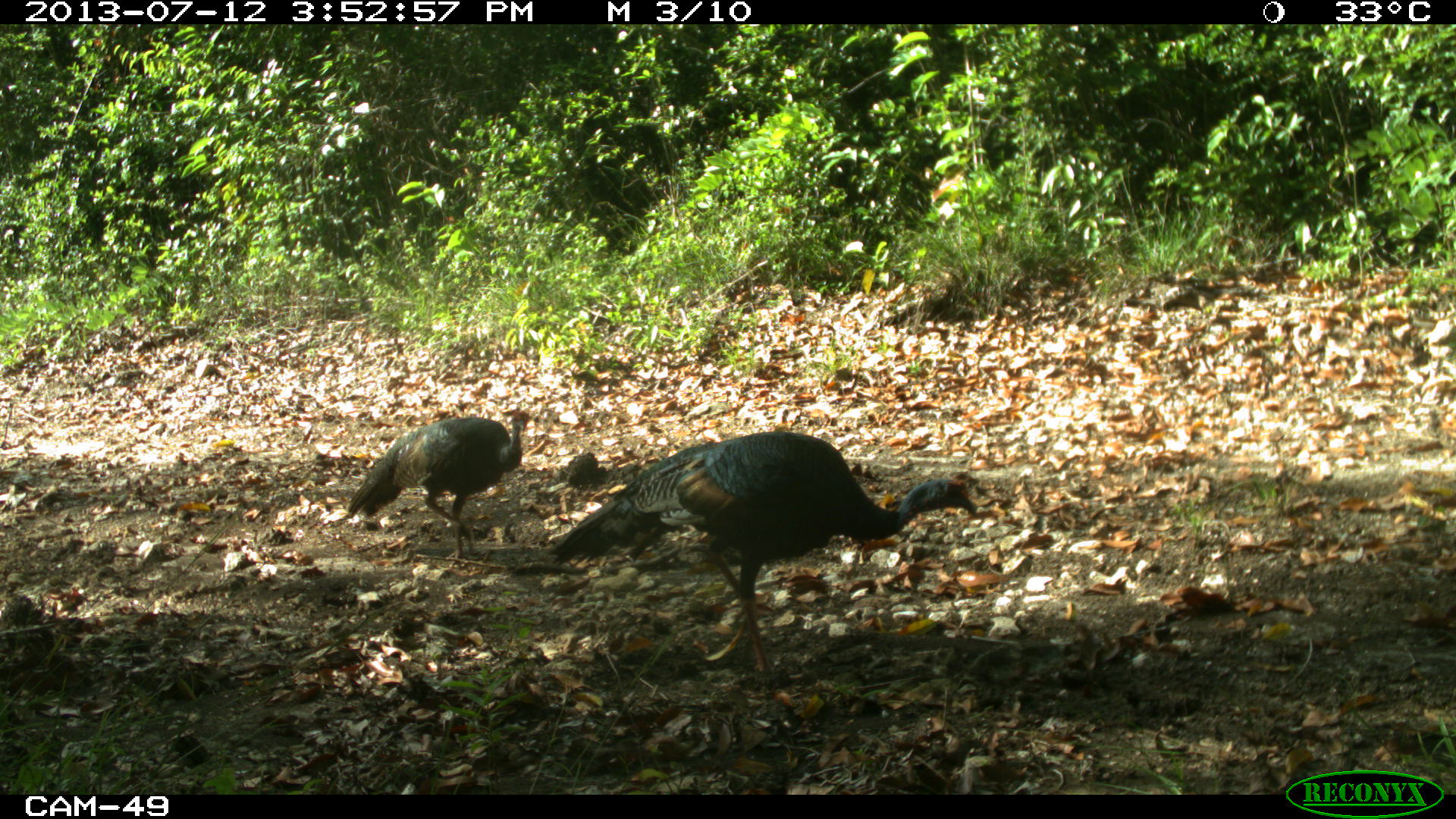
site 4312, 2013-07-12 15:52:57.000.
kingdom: Animalia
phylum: Chordata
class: Aves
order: Galliformes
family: Phasianidae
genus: Meleagris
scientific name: Meleagris ocellata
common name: ocellated turkey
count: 2